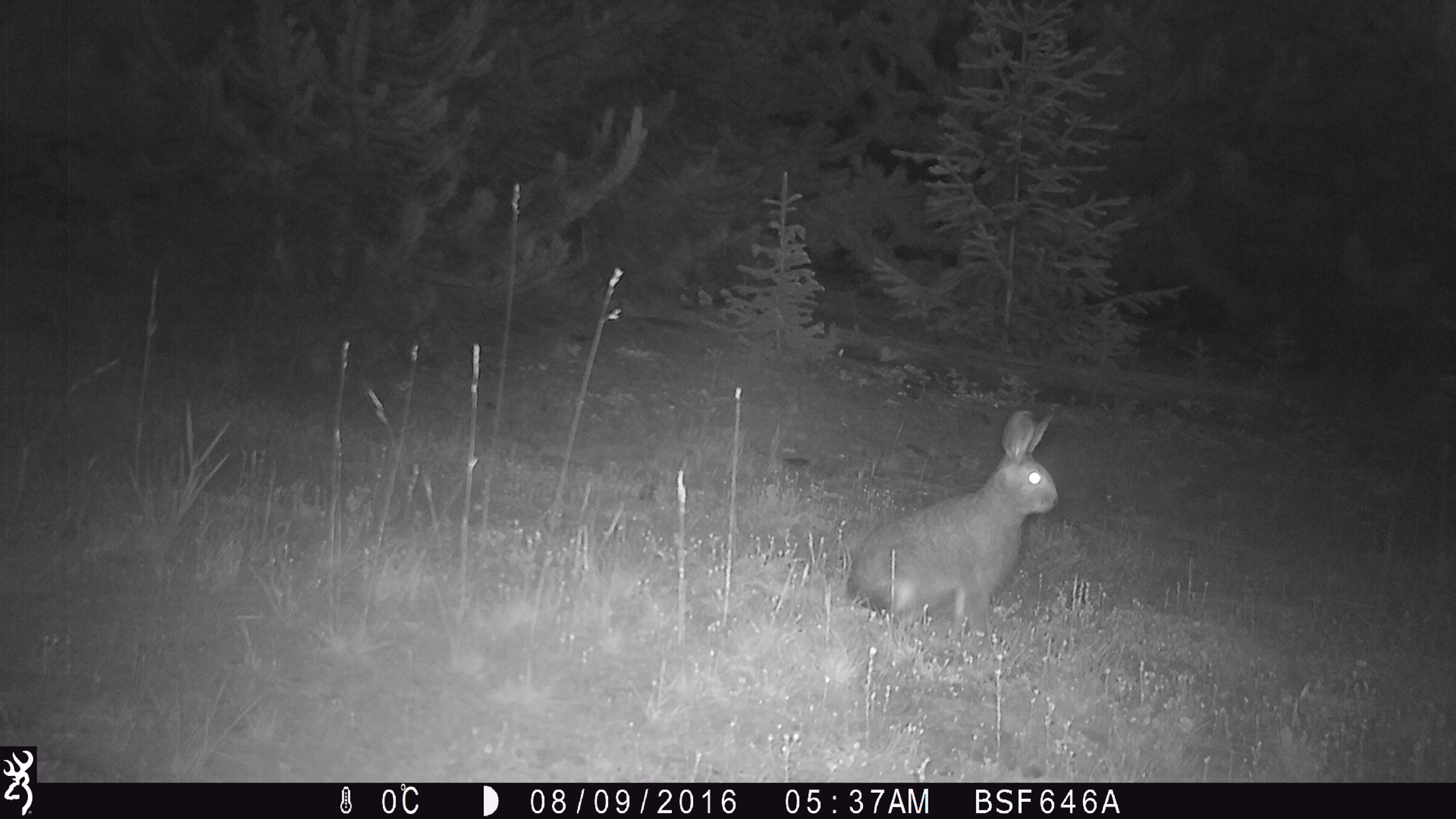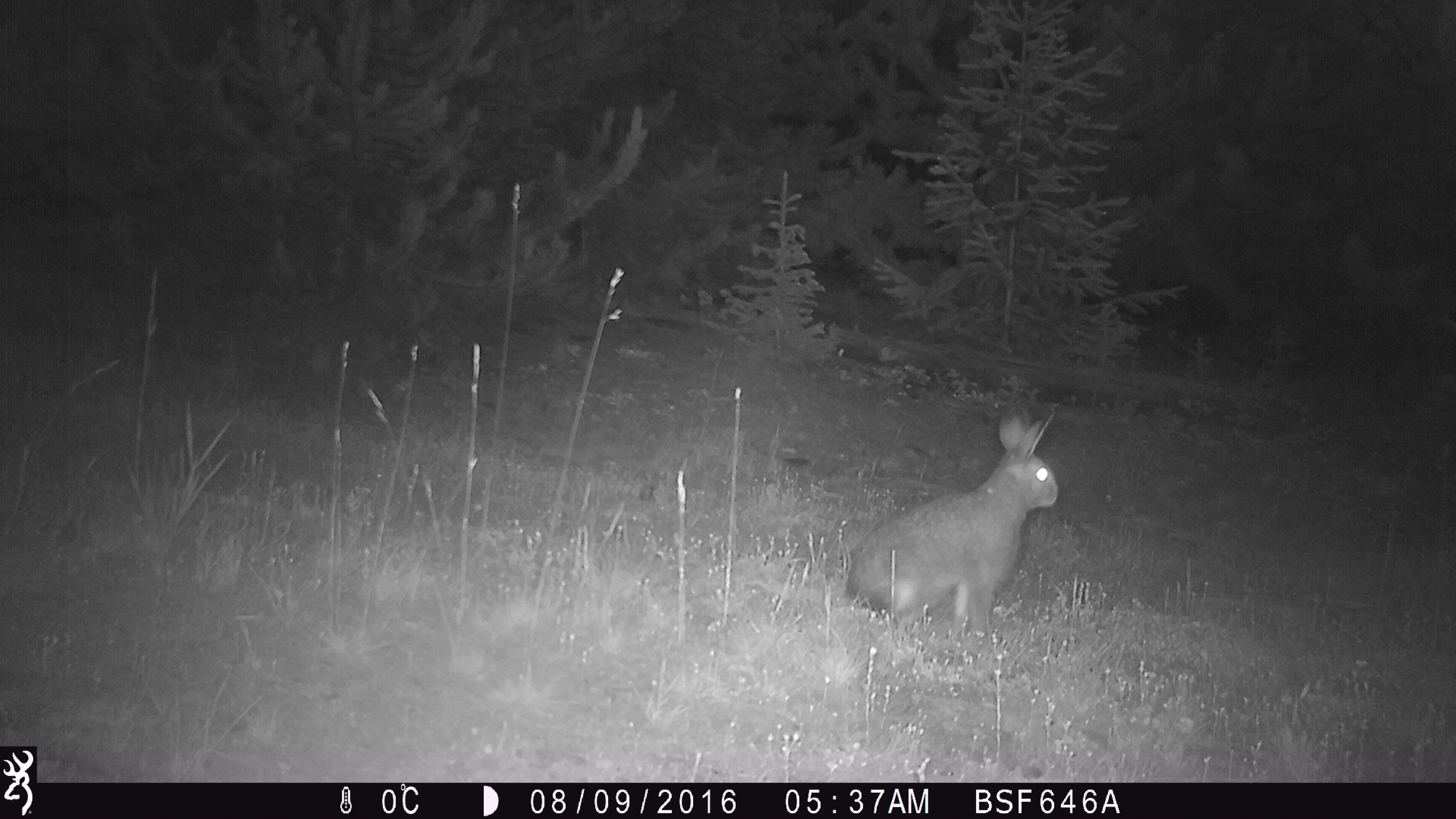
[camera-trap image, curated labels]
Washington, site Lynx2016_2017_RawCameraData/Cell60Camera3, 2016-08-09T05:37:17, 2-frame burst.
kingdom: Animalia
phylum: Chordata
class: Mammalia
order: Lagomorpha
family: Leporidae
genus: Lepus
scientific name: Lepus americanus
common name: snowshoe hare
Lepus americanus (snowshoe hare). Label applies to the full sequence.